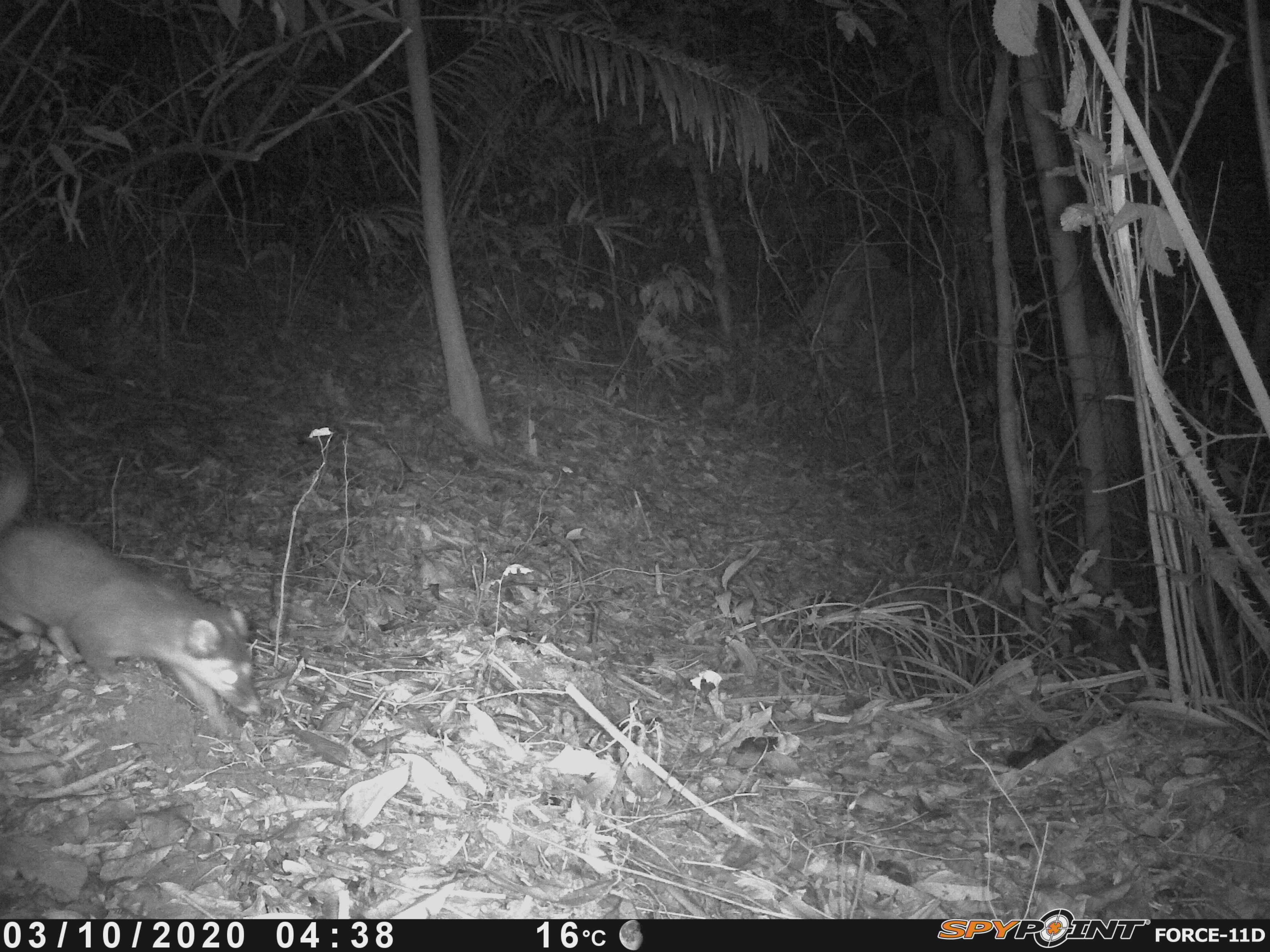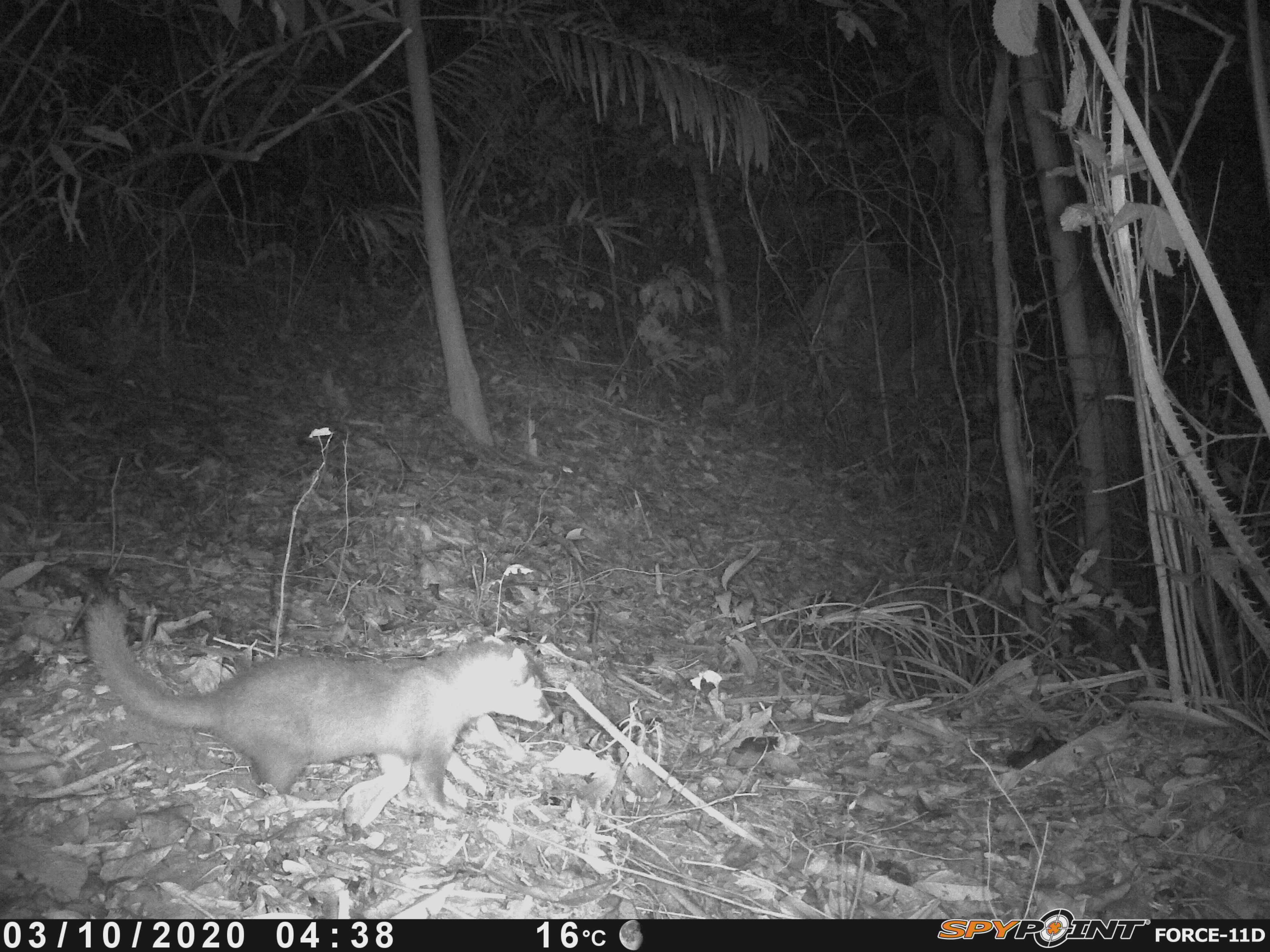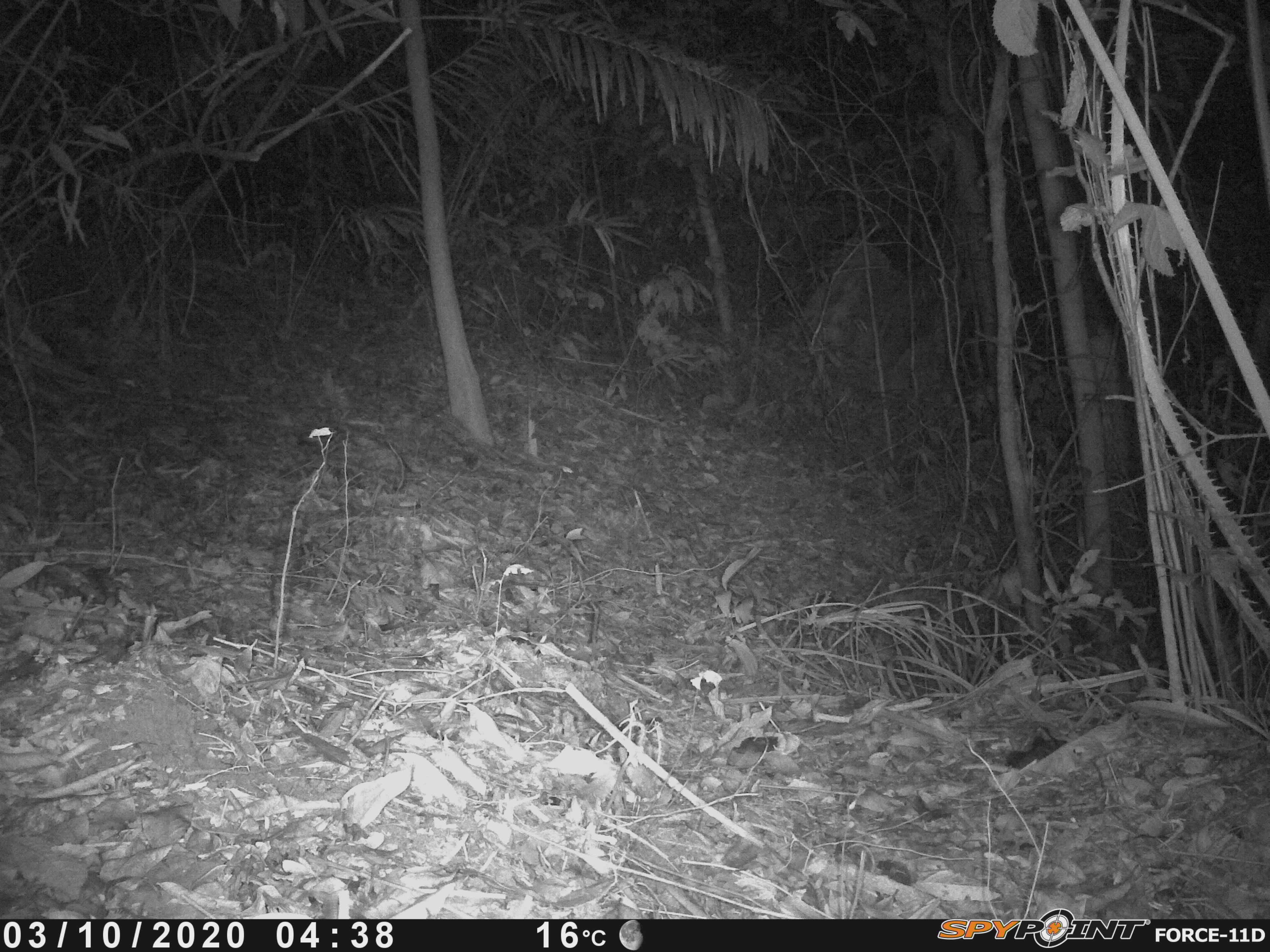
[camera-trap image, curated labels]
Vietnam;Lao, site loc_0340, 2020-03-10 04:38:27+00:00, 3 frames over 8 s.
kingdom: Animalia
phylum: Chordata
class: Mammalia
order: Carnivora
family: Mustelidae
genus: Melogale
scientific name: Melogale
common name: ferret badger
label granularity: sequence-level